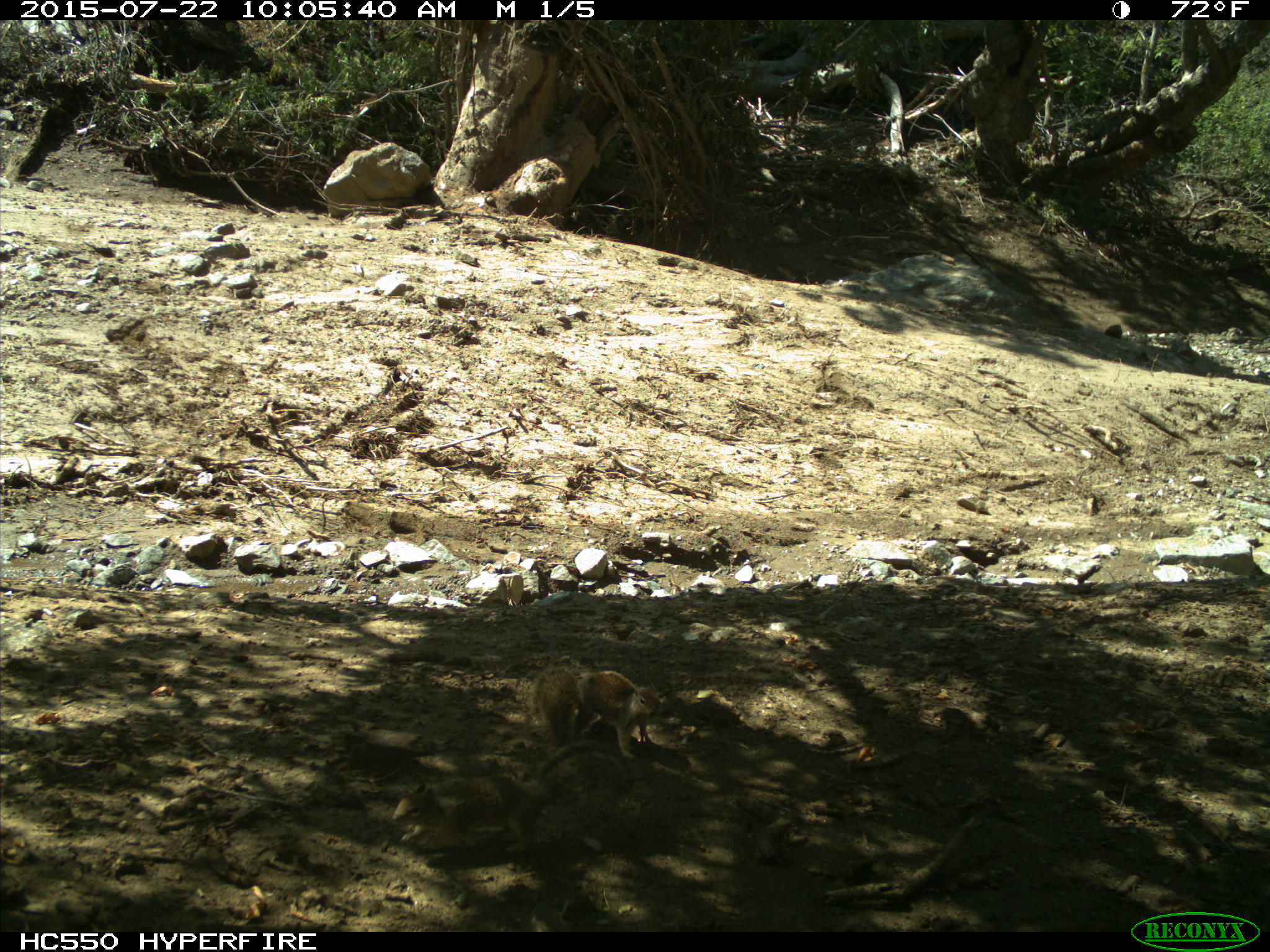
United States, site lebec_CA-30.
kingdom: Animalia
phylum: Chordata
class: Mammalia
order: Rodentia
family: Sciuridae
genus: Otospermophilus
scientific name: Otospermophilus beecheyi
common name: california ground squirrel